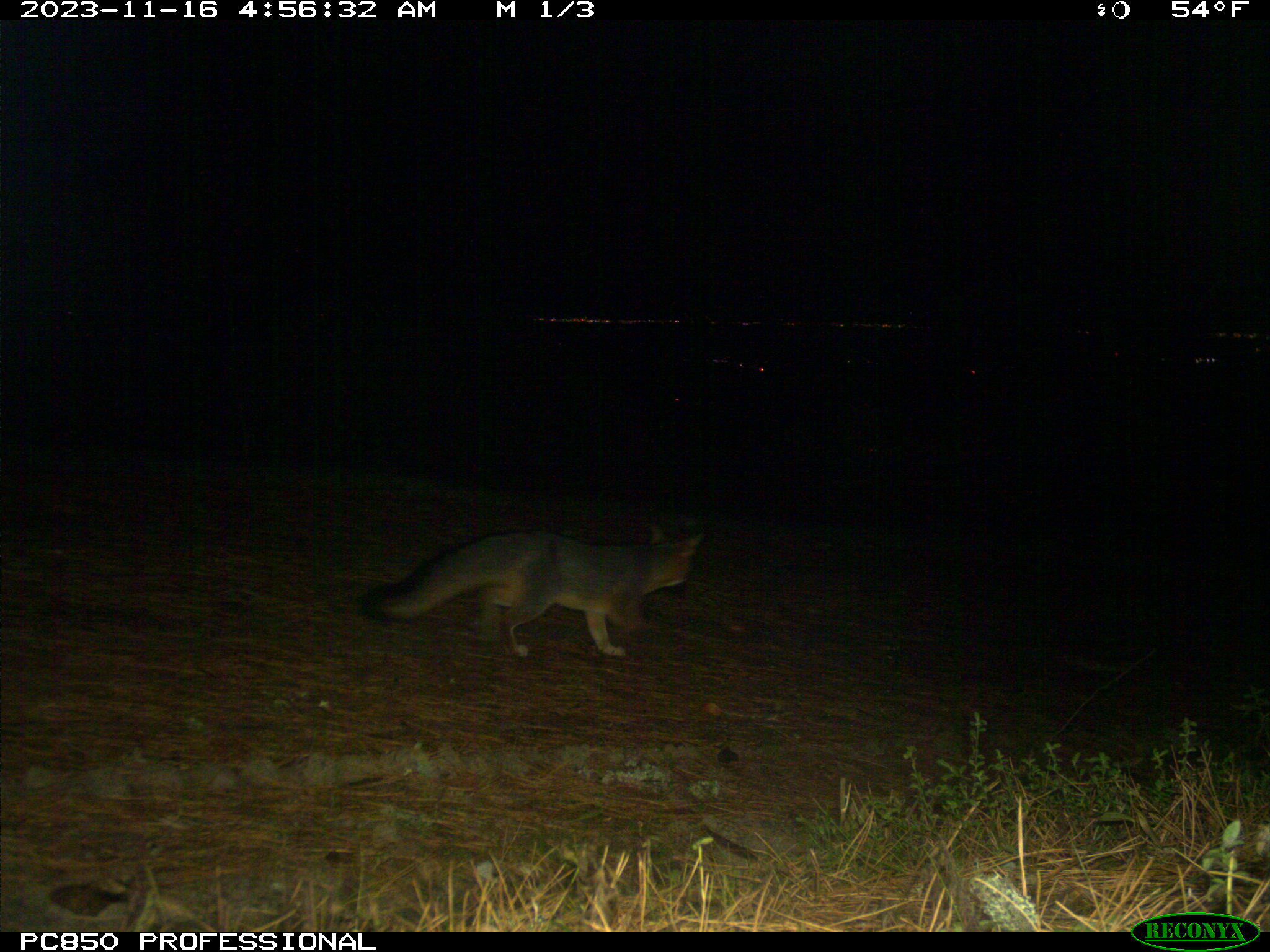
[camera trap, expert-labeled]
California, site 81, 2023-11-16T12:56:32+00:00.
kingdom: Animalia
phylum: Chordata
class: Mammalia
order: Carnivora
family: Canidae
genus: Urocyon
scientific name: Urocyon cinereoargenteus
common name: gray fox